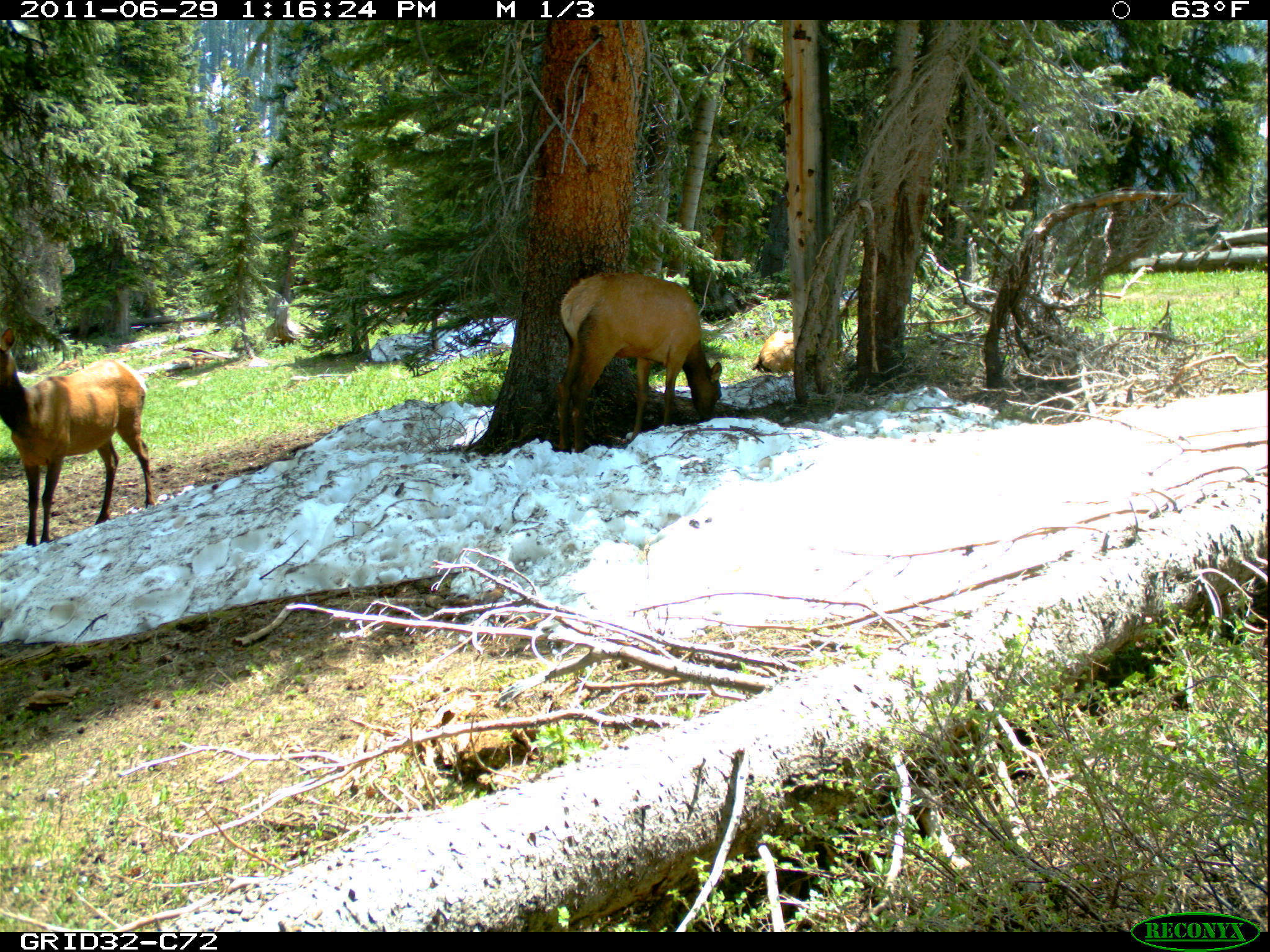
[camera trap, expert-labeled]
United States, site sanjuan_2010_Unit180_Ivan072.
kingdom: Animalia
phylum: Chordata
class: Mammalia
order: Artiodactyla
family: Cervidae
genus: Cervus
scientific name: Cervus elaphus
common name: red deer